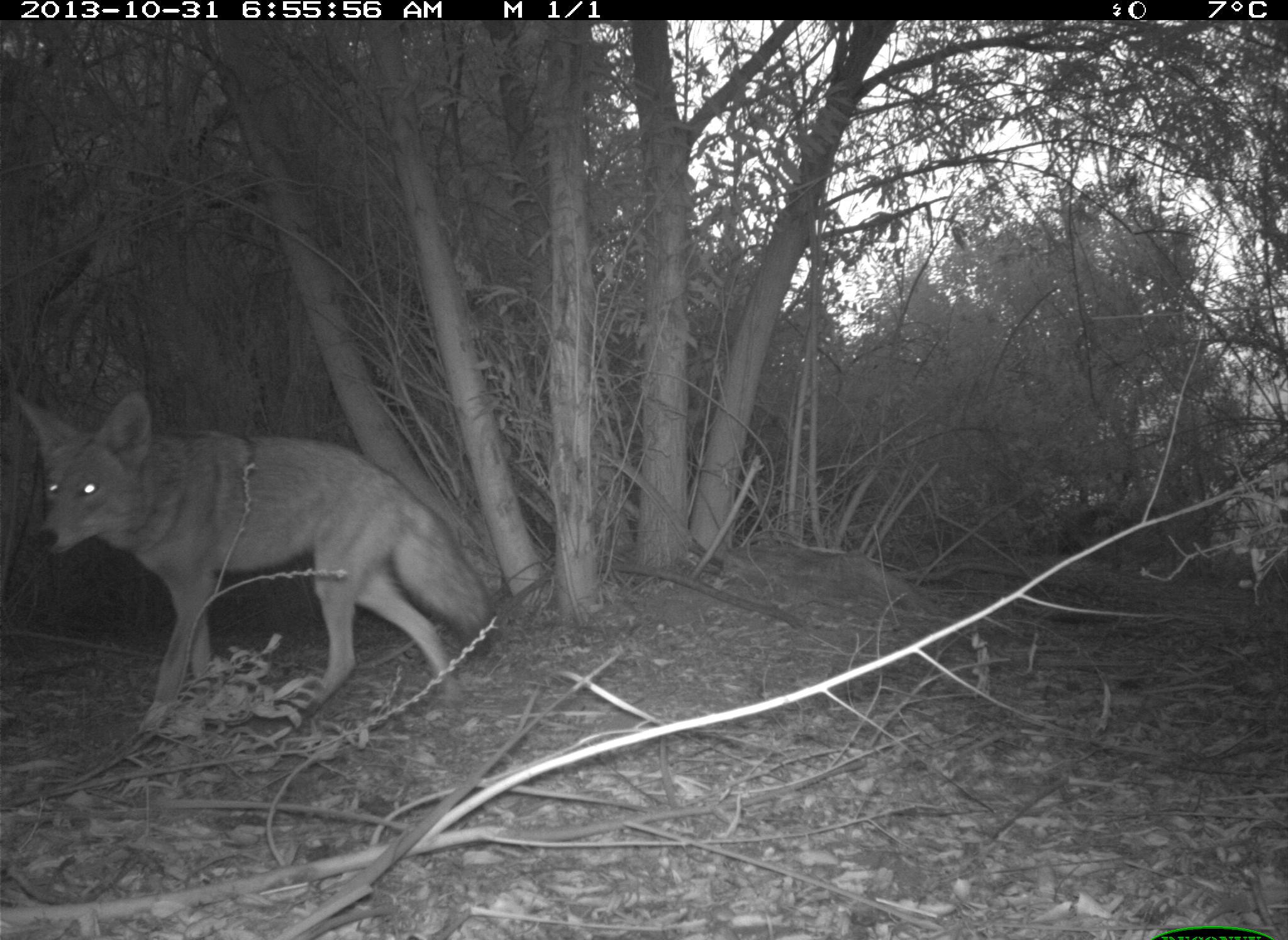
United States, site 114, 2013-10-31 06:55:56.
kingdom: Animalia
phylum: Chordata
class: Mammalia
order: Carnivora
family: Canidae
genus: Canis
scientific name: Canis latrans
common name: coyote